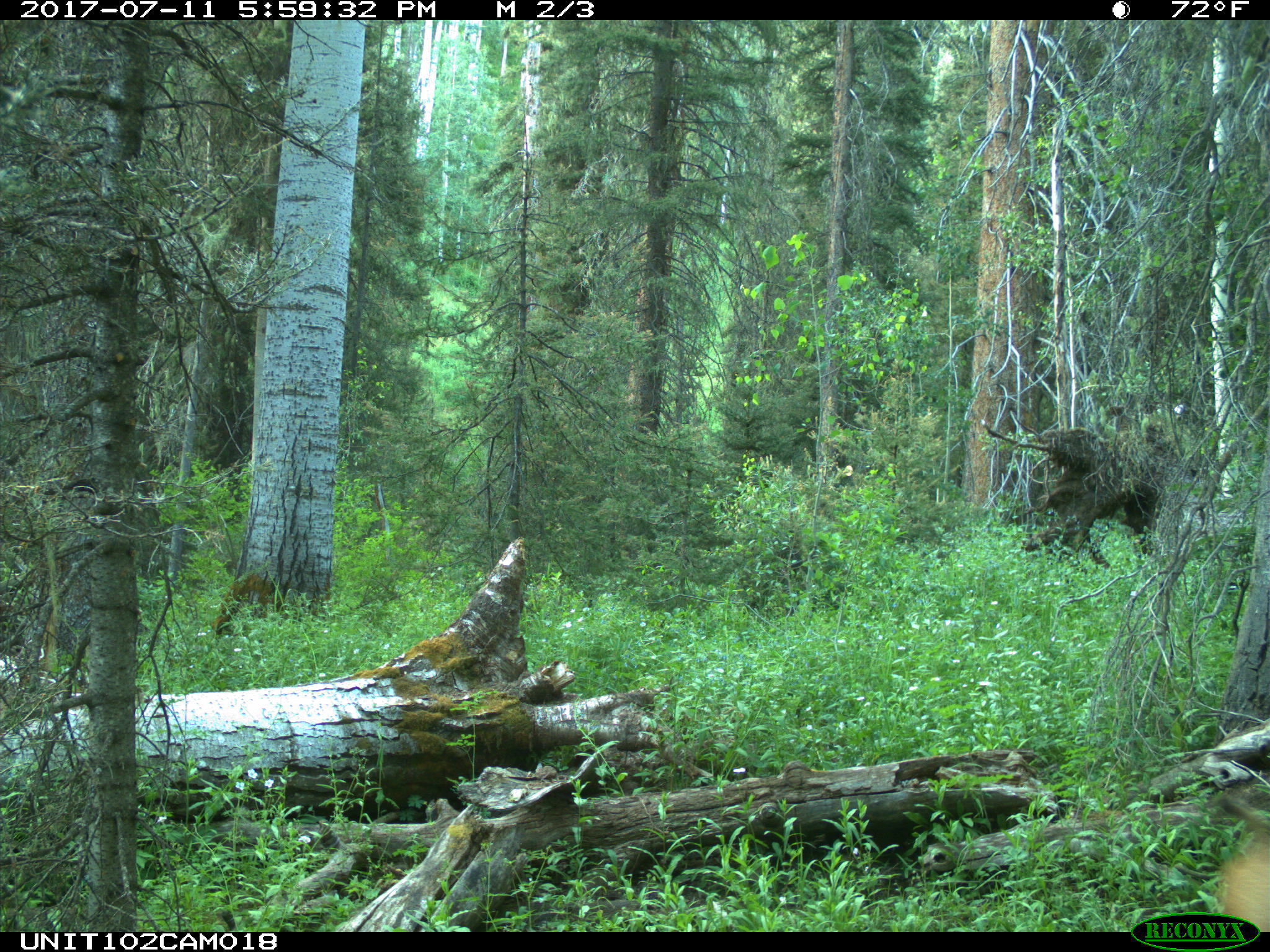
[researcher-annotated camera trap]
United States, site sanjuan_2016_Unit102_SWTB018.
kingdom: Animalia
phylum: Chordata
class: Mammalia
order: Artiodactyla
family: Cervidae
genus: Odocoileus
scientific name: Odocoileus hemionus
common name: mule deer